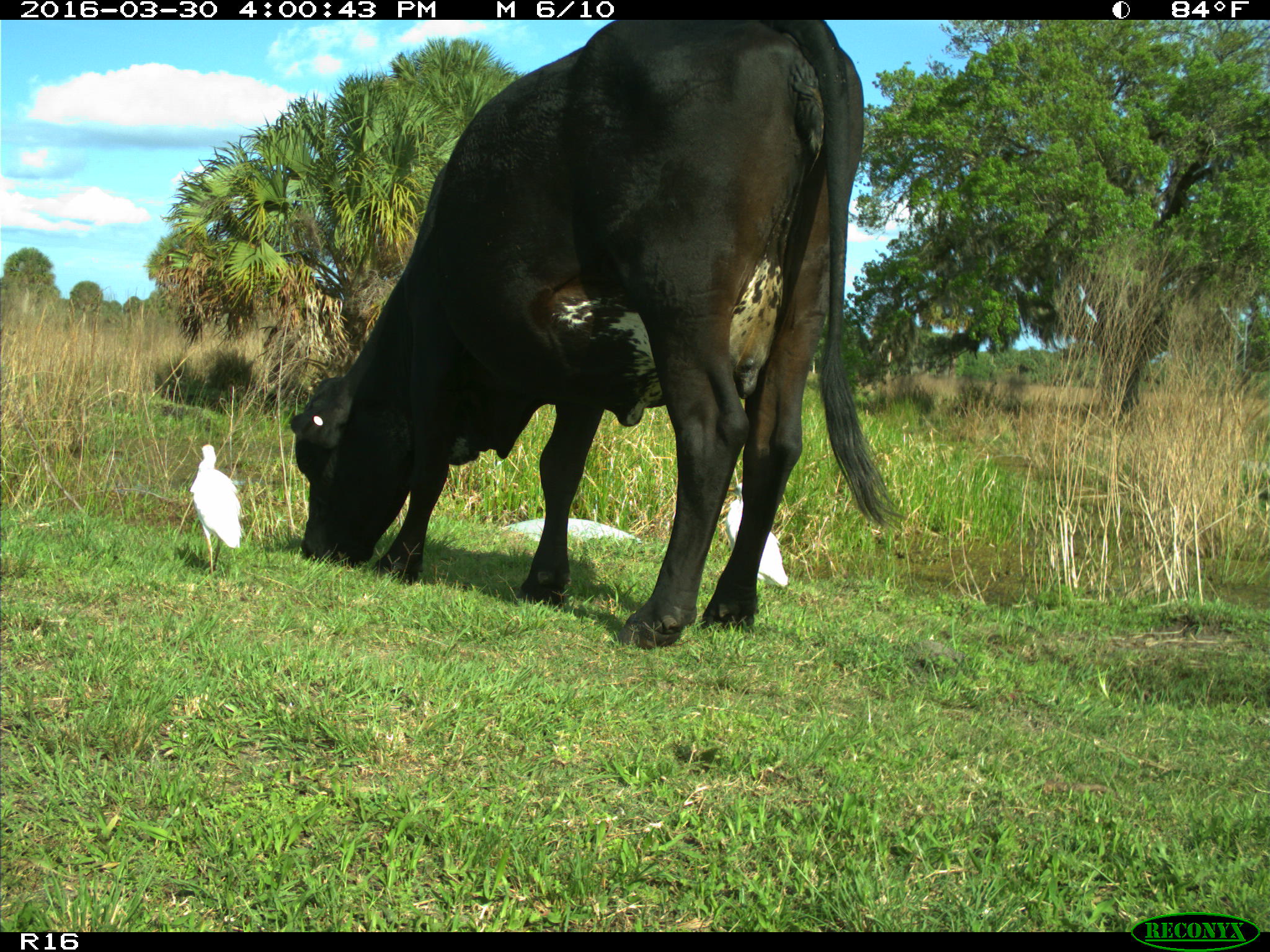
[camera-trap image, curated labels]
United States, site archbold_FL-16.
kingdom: Animalia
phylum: Chordata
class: Mammalia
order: Artiodactyla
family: Bovidae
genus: Bos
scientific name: Bos taurus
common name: domestic cow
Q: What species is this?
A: Bos taurus (domestic cow).